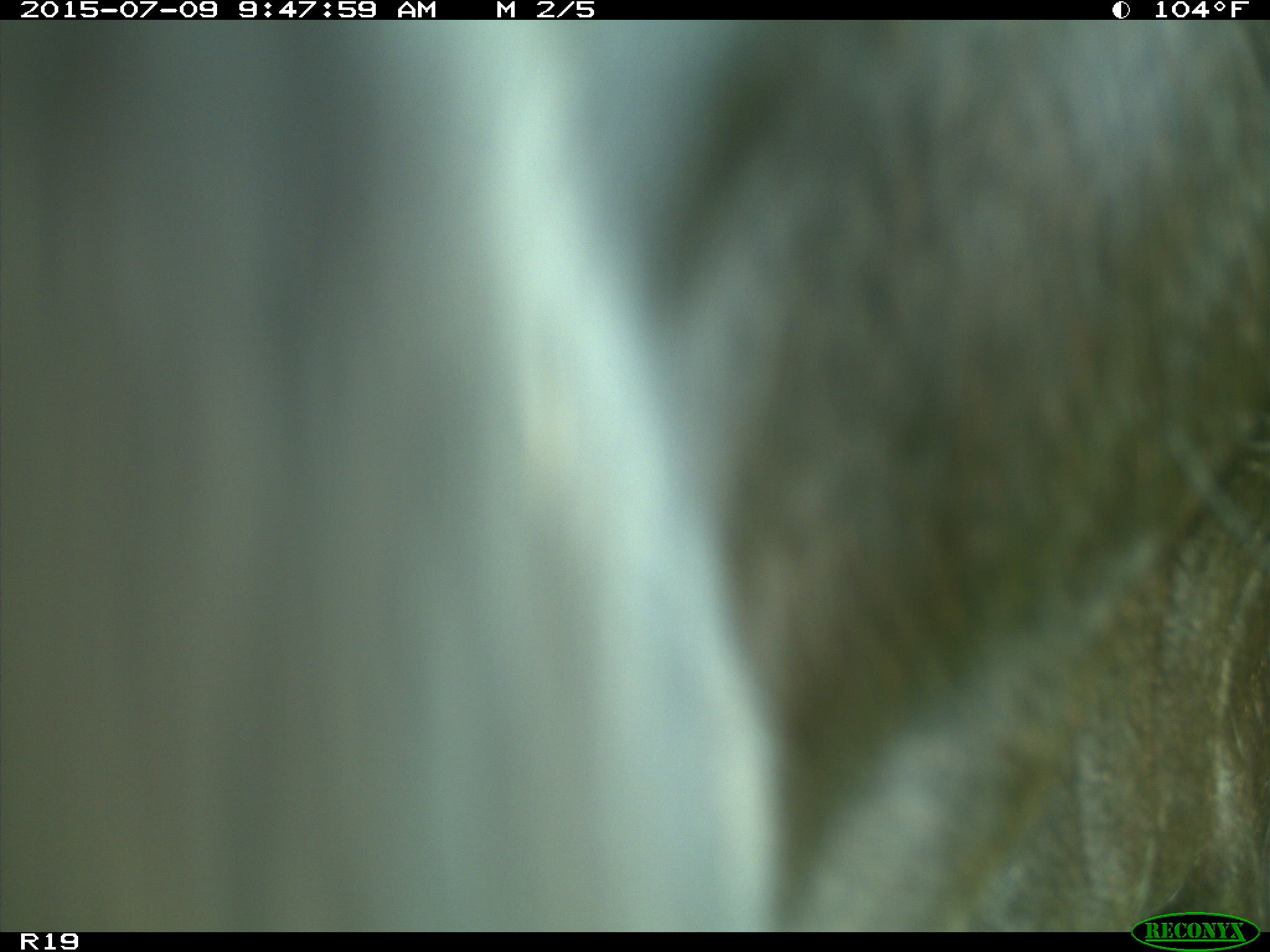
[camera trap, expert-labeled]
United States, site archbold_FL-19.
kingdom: Animalia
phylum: Chordata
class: Mammalia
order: Artiodactyla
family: Bovidae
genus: Bos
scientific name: Bos taurus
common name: domestic cow